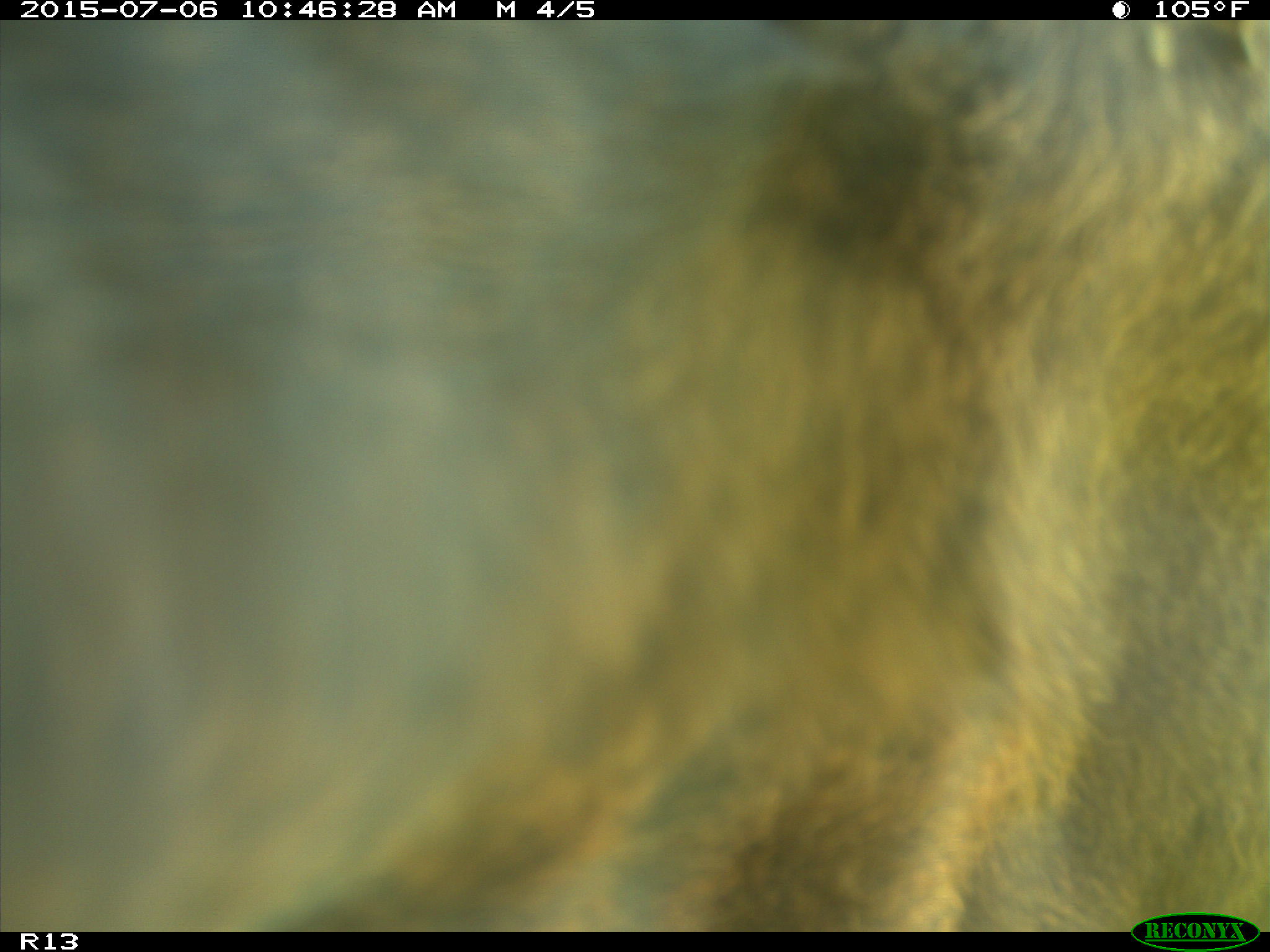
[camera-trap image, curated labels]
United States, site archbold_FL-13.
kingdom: Animalia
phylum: Chordata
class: Mammalia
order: Artiodactyla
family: Bovidae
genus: Bos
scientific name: Bos taurus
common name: domestic cow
Bos taurus (domestic cow).